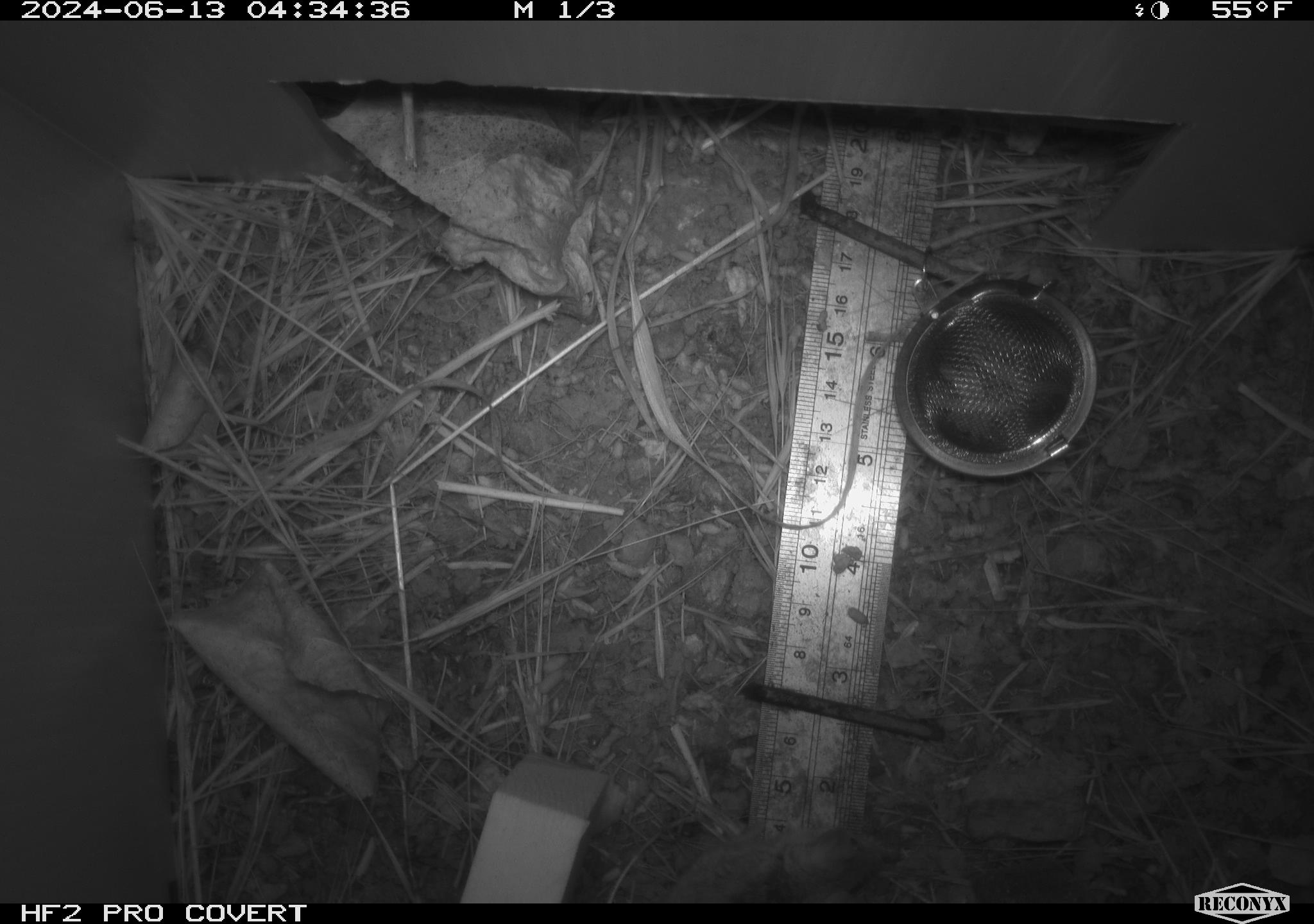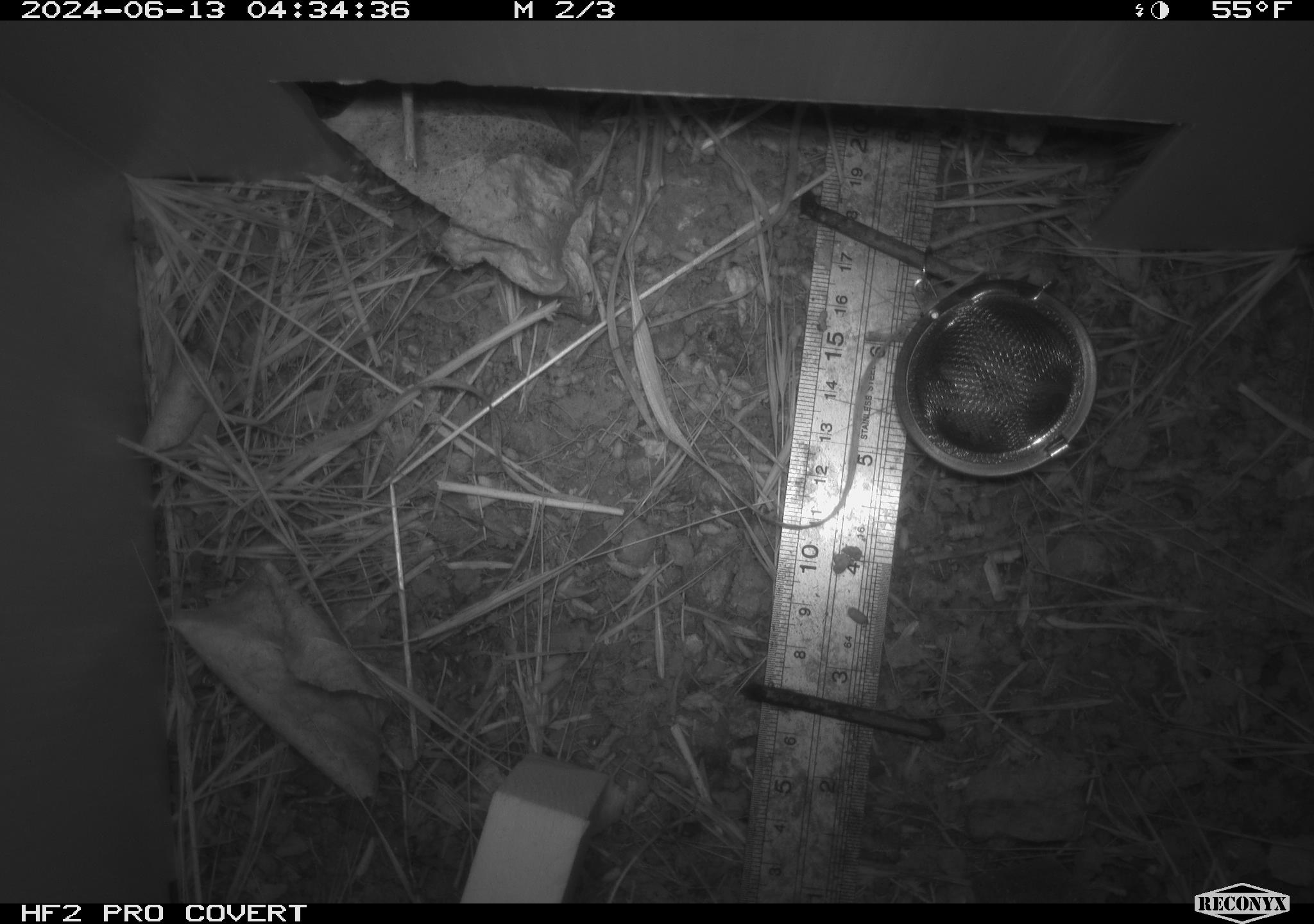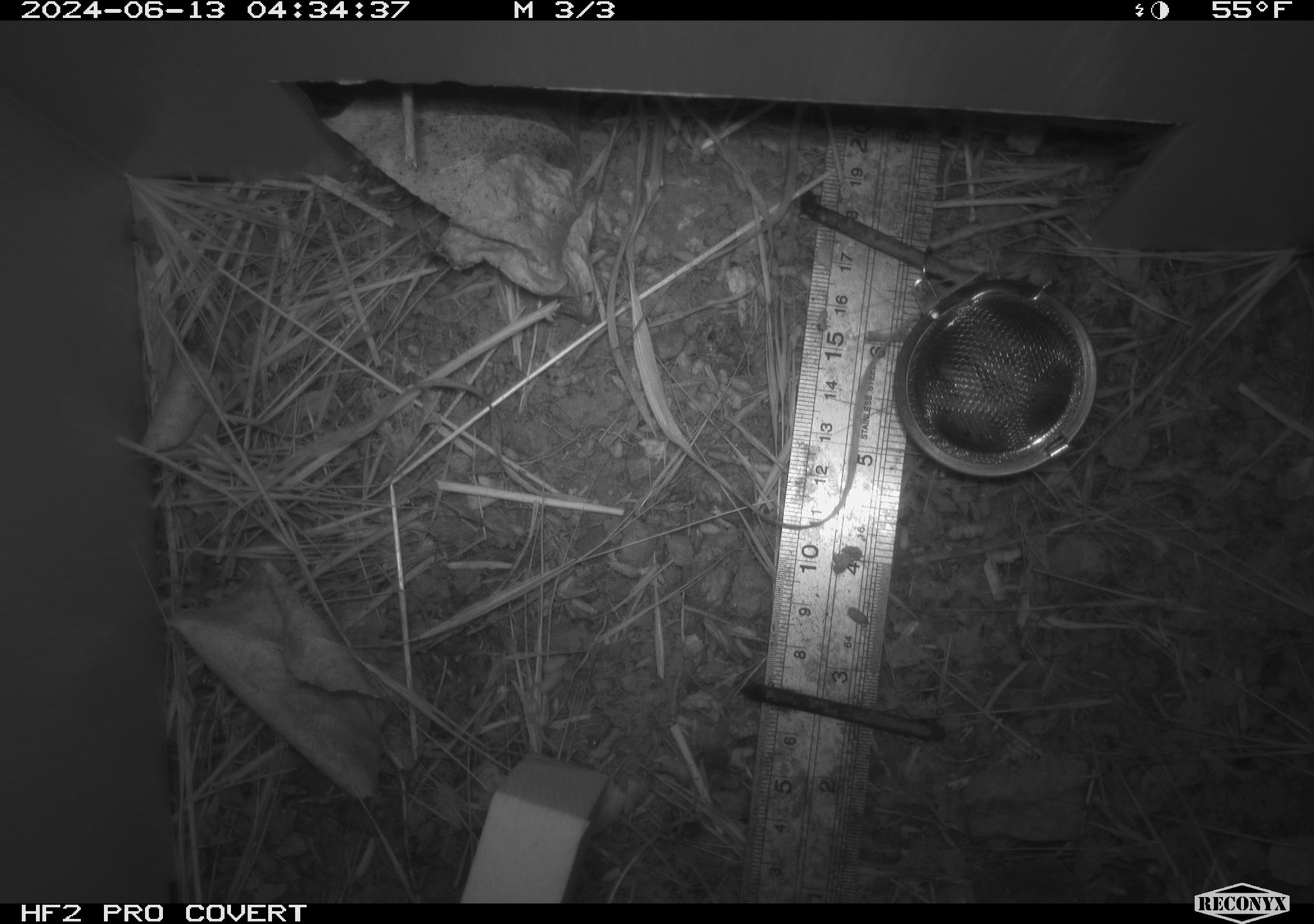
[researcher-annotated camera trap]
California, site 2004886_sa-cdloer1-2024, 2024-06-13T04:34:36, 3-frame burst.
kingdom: Animalia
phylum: Chordata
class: Mammalia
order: Rodentia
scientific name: Rodentia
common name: mouse species